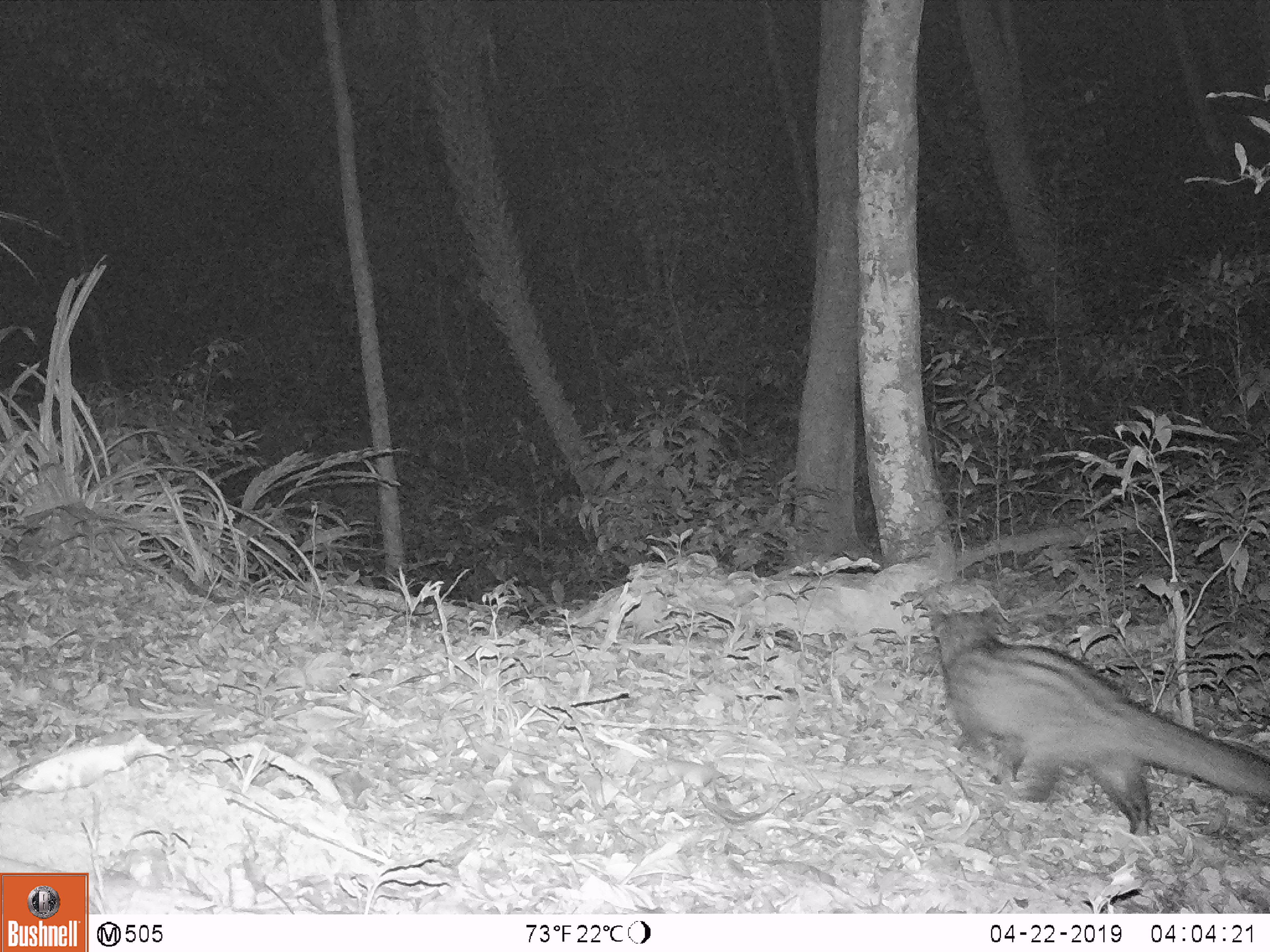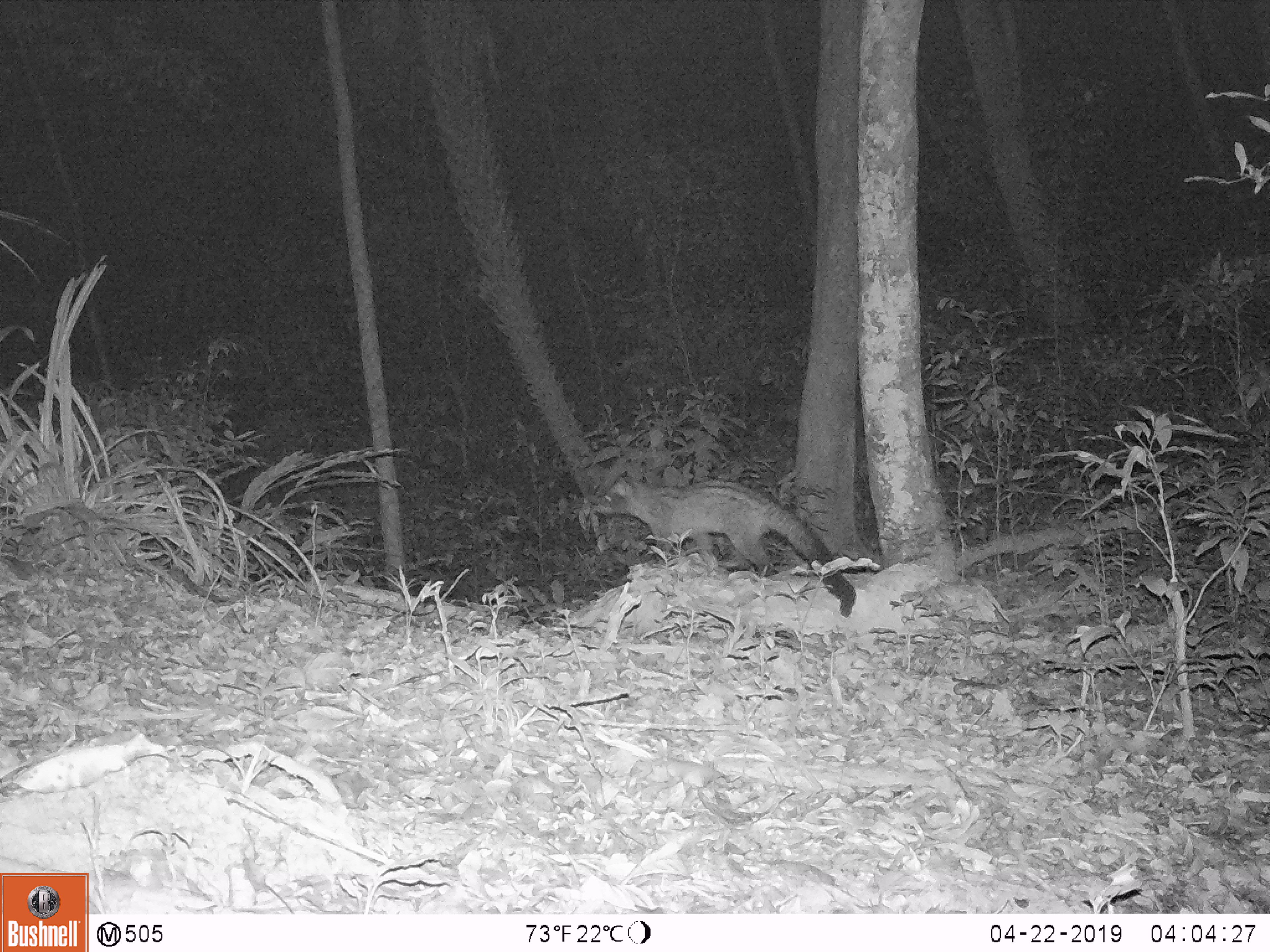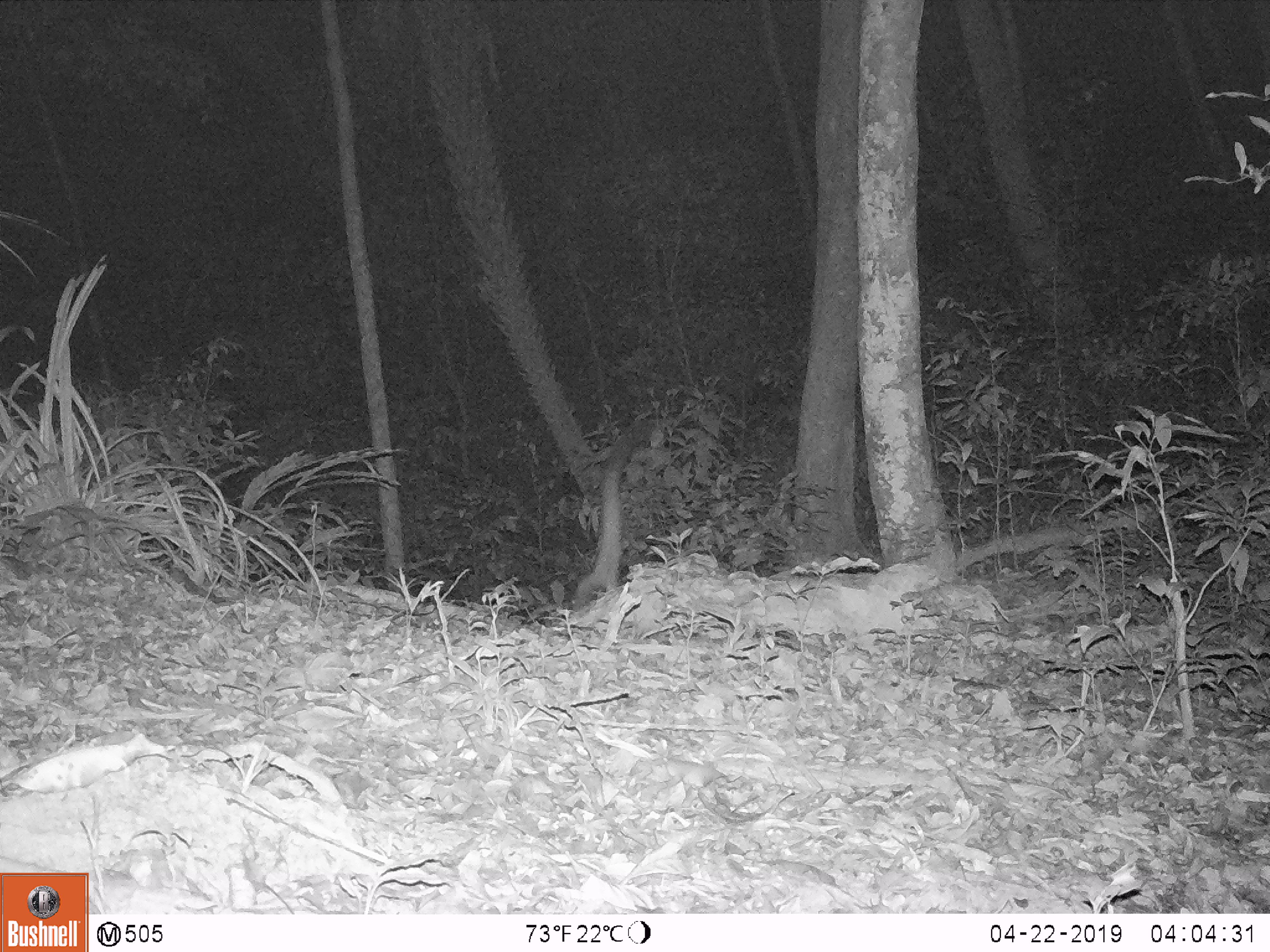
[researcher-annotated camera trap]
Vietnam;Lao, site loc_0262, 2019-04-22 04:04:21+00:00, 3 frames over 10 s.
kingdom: Animalia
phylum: Chordata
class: Mammalia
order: Carnivora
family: Viverridae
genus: Paradoxurus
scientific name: Paradoxurus hermaphroditus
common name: common palm civet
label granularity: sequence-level